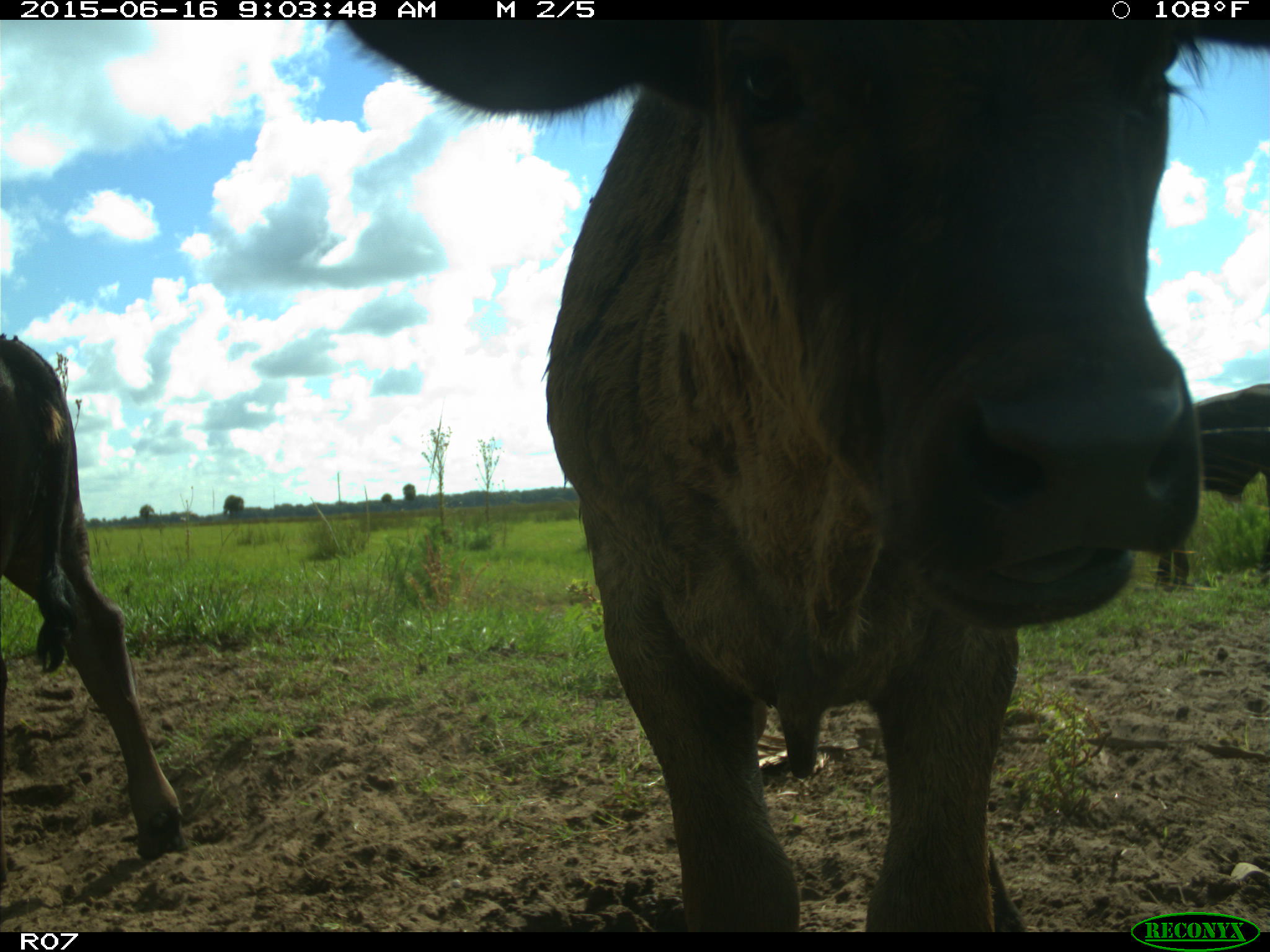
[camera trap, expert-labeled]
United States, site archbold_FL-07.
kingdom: Animalia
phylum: Chordata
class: Mammalia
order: Artiodactyla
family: Bovidae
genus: Bos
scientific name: Bos taurus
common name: domestic cow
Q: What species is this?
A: Bos taurus (domestic cow).